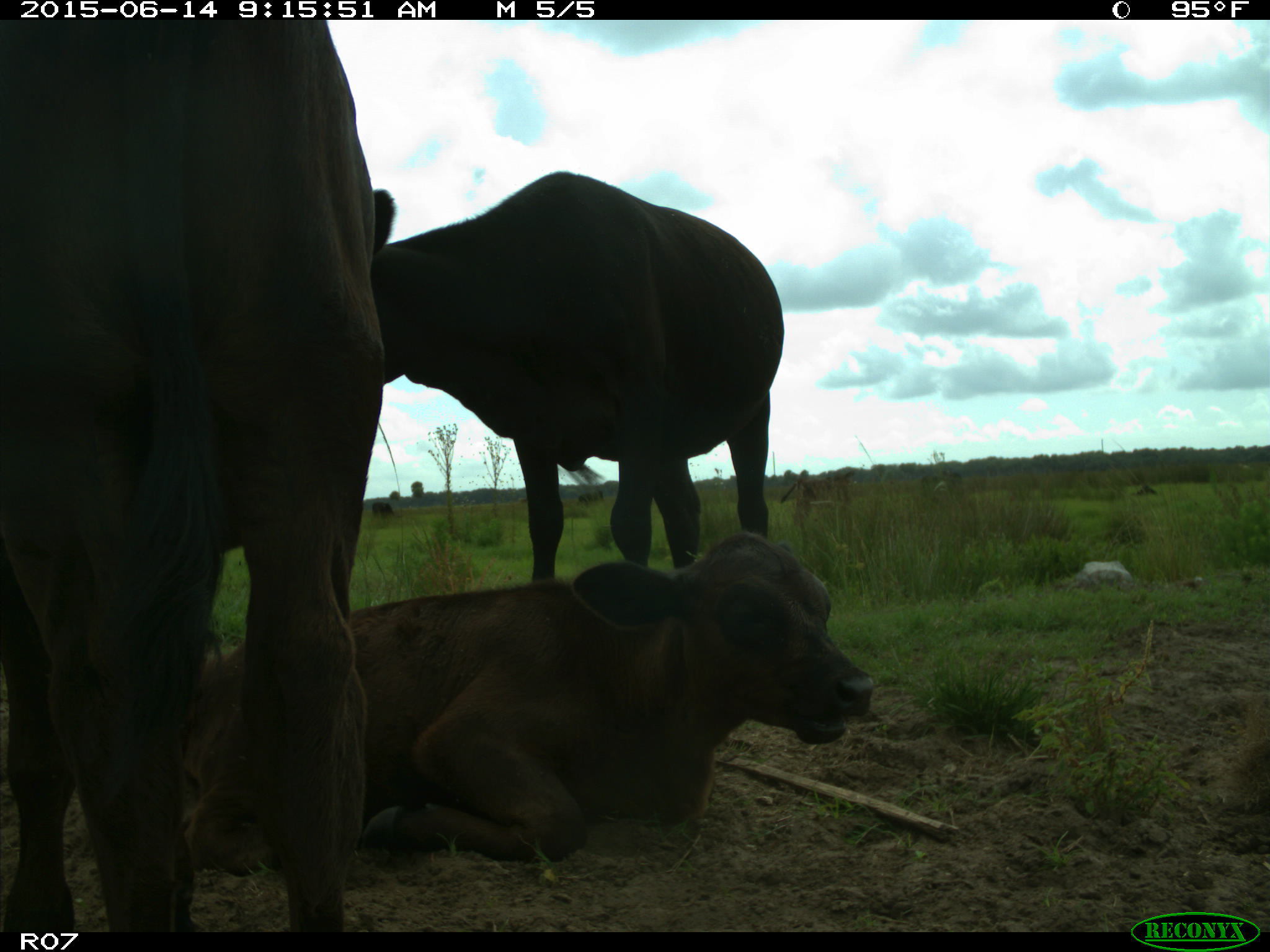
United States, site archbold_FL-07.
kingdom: Animalia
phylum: Chordata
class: Mammalia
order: Artiodactyla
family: Bovidae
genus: Bos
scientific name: Bos taurus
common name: domestic cow